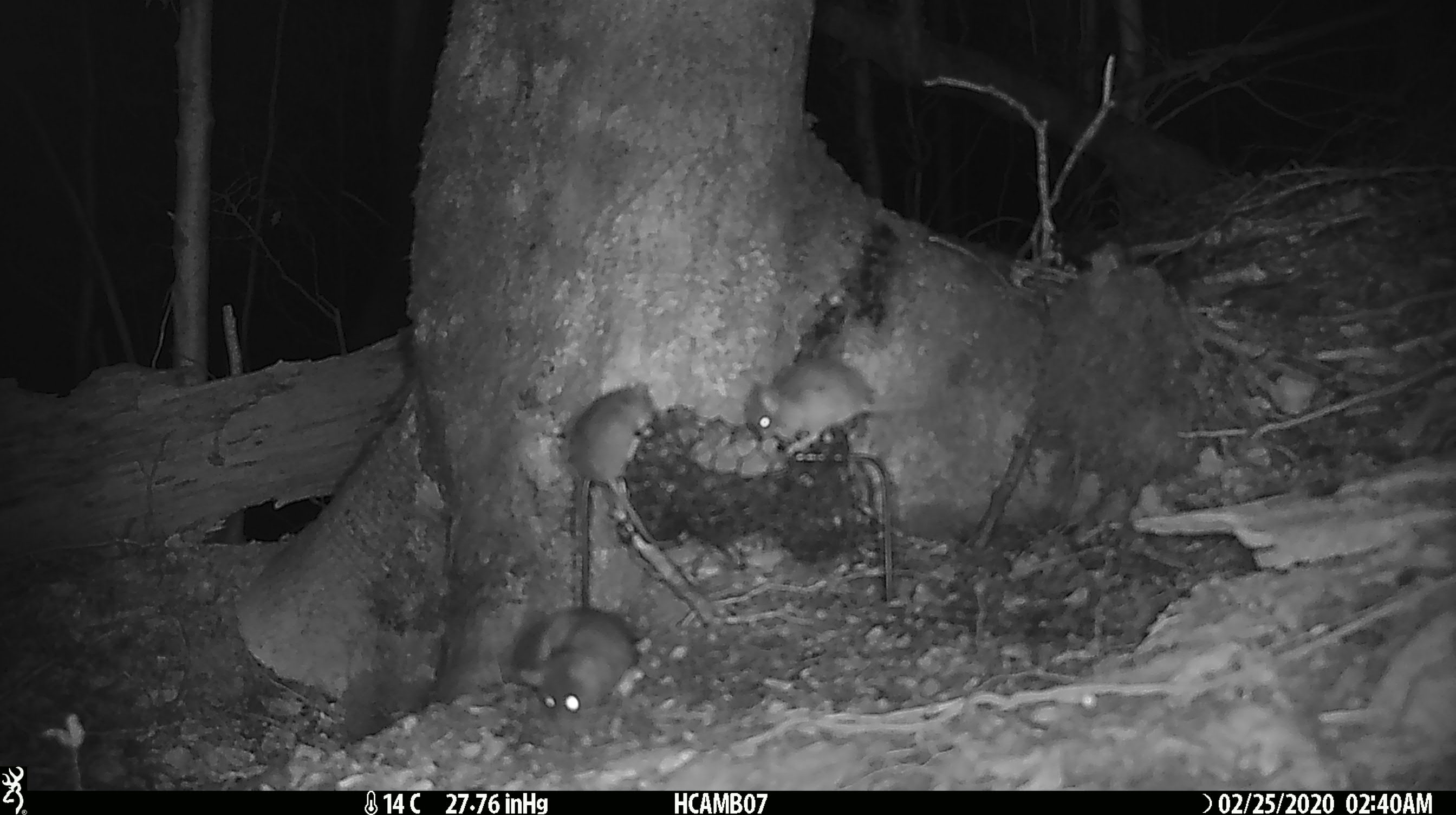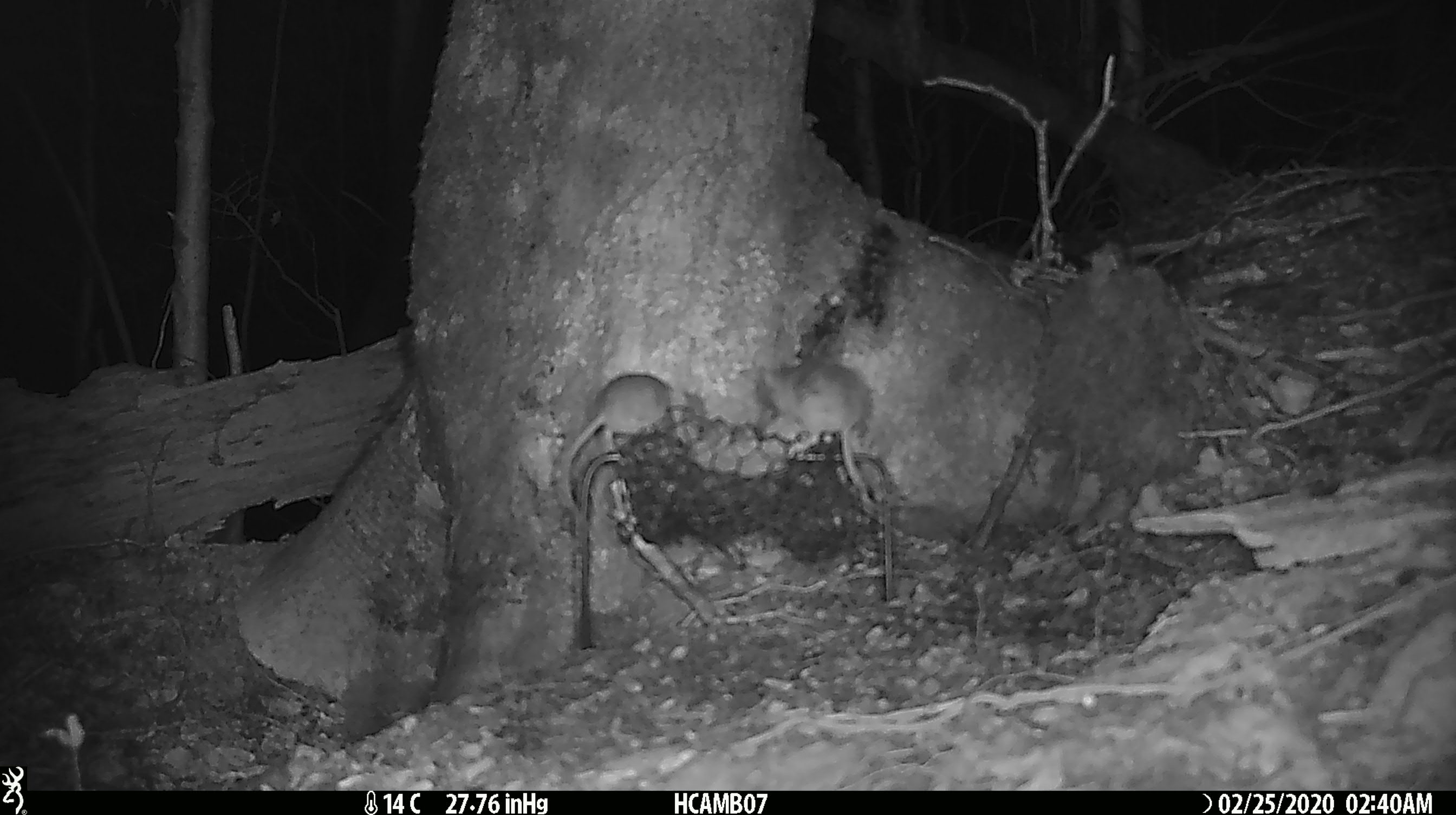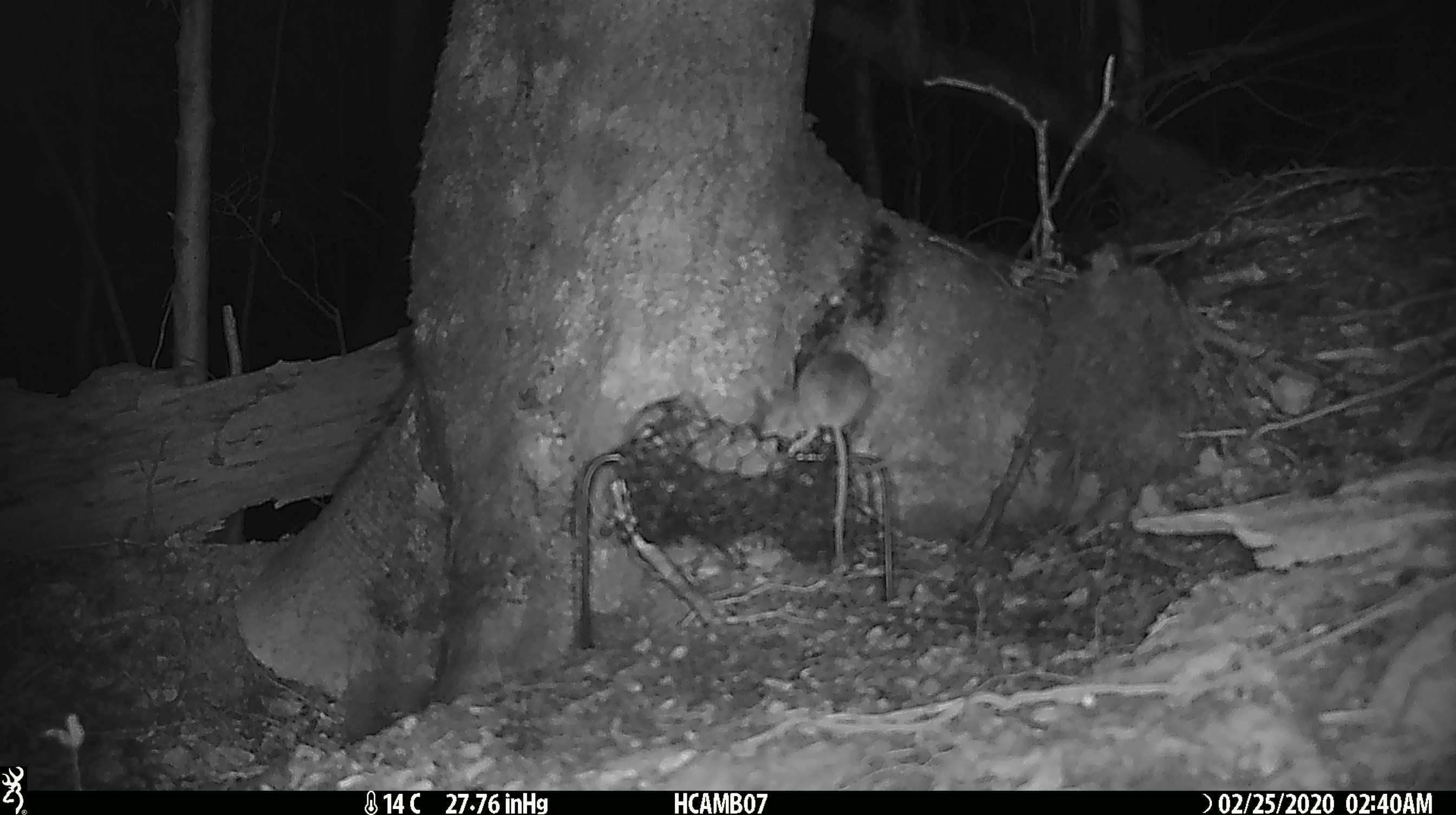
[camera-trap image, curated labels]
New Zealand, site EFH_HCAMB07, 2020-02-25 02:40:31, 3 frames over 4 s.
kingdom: Animalia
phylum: Chordata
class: Mammalia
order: Rodentia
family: Muridae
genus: Mus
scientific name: Mus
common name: mouse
Mouse (Mus).